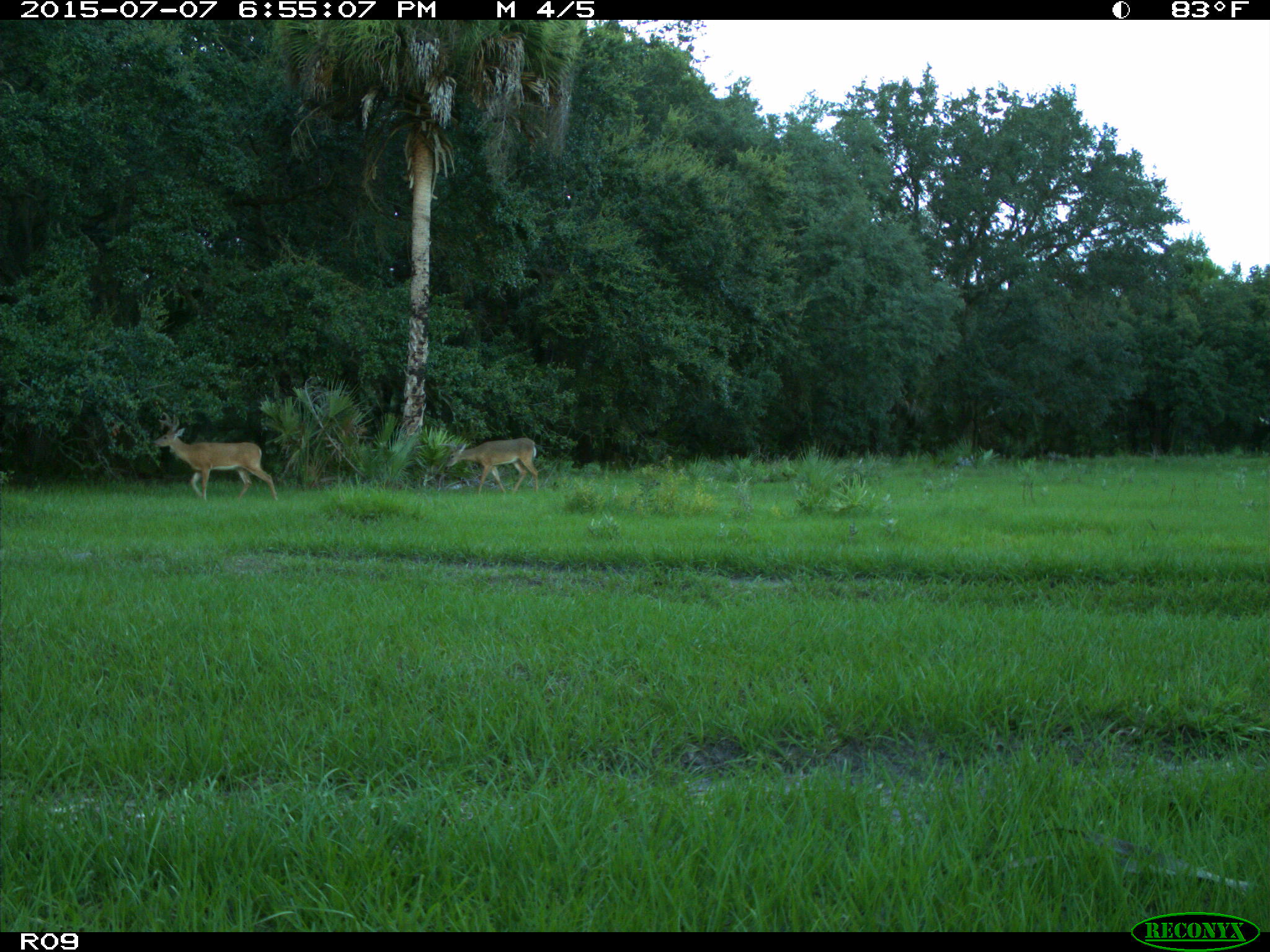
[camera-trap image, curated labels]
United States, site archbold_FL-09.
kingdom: Animalia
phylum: Chordata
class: Mammalia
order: Artiodactyla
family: Cervidae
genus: Odocoileus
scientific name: Odocoileus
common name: deer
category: unidentified deer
Unidentified deer (deer) (Odocoileus).